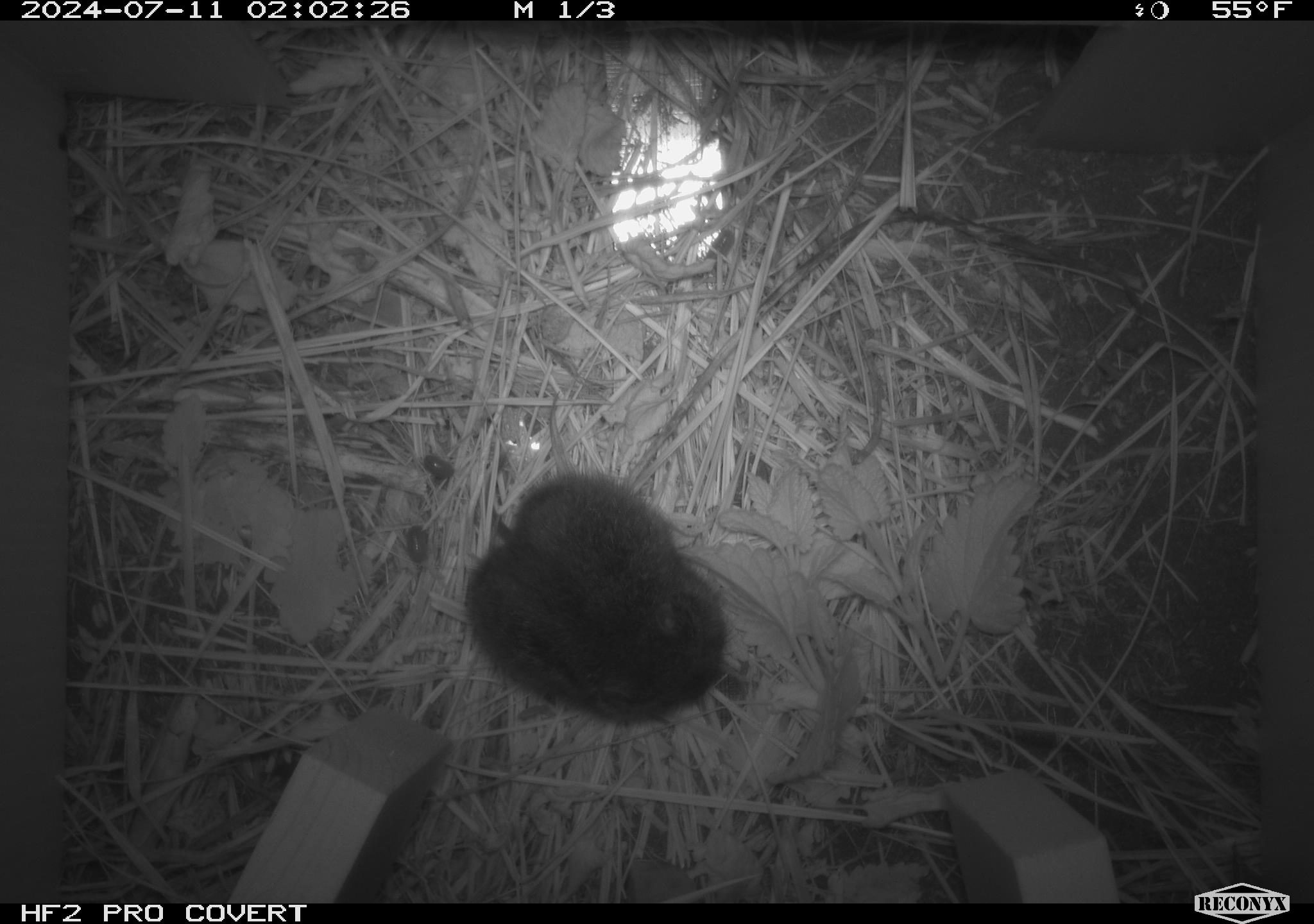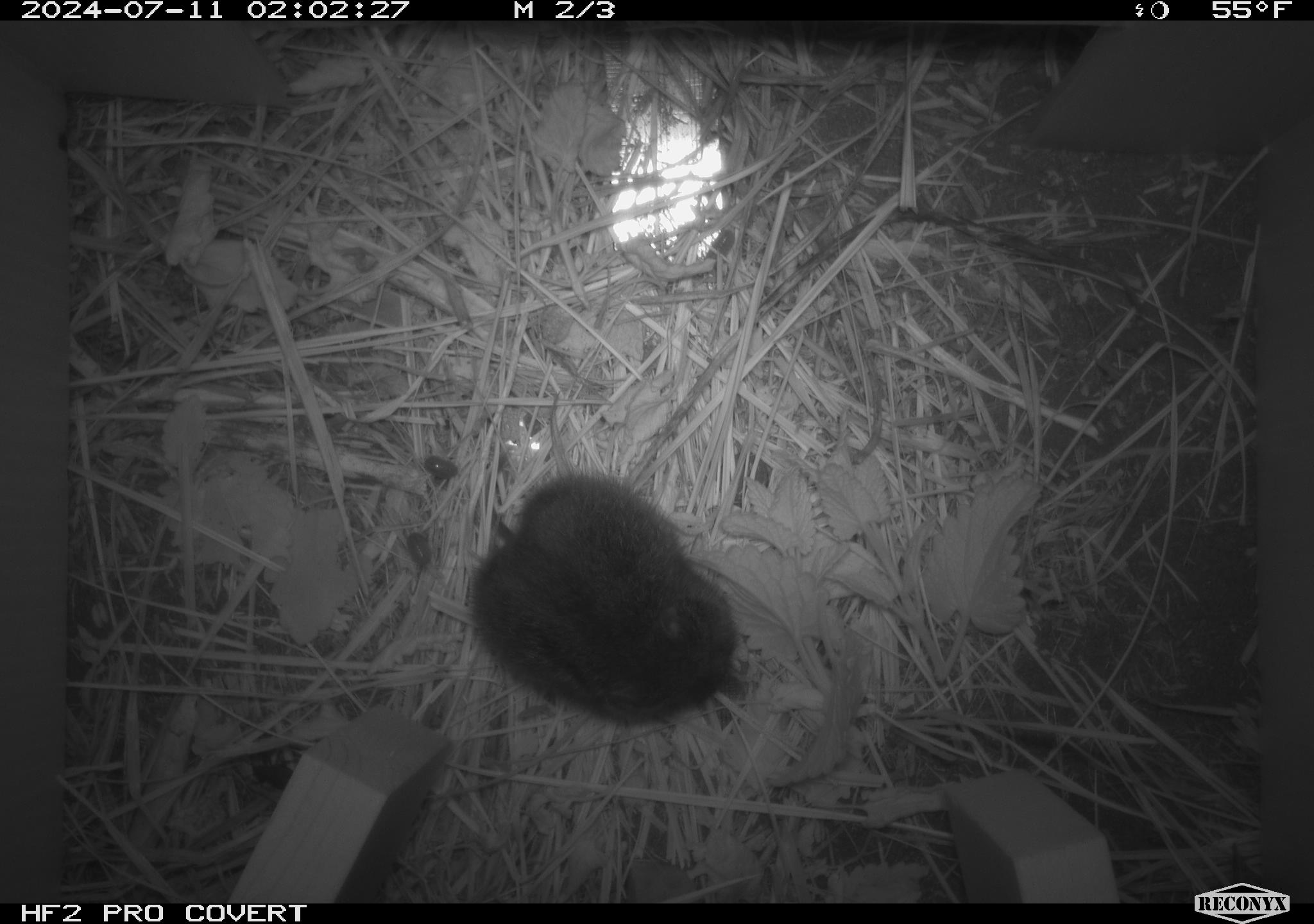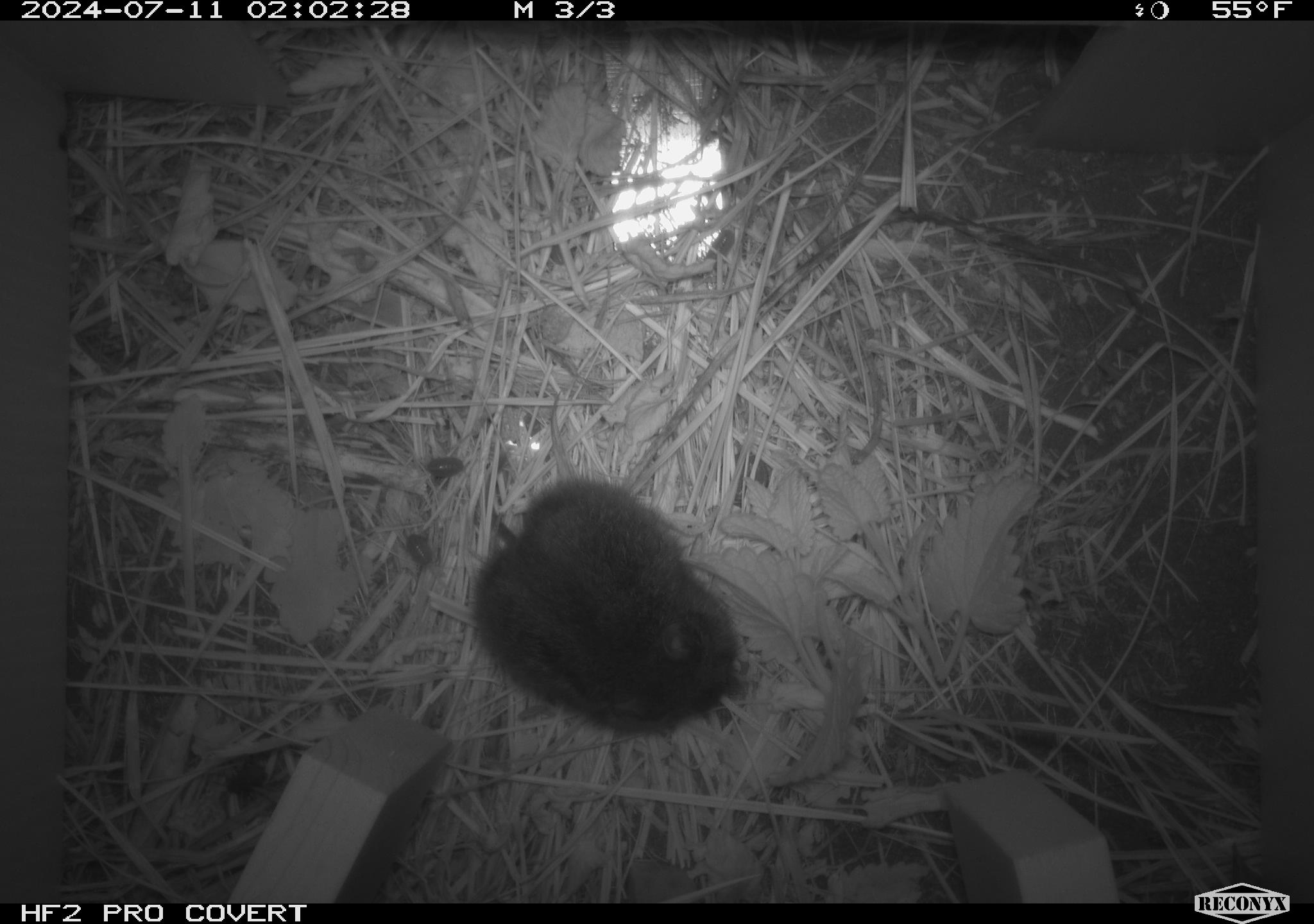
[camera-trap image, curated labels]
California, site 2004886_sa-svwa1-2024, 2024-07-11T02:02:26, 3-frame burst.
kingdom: Animalia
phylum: Chordata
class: Mammalia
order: Rodentia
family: Cricetidae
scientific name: Arvicolinae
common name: voles, lemmings, and muskrats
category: arvicolinae subfamily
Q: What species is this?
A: Arvicolinae subfamily (voles, lemmings, and muskrats) (Arvicolinae).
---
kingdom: Animalia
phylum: Arthropoda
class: Malacostraca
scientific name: Malacostraca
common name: amphipods, crabs, isopods, krill, lobsters and shrimps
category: malacostracan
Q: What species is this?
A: Malacostracan (amphipods, crabs, isopods, krill, lobsters and shrimps) (Malacostraca).